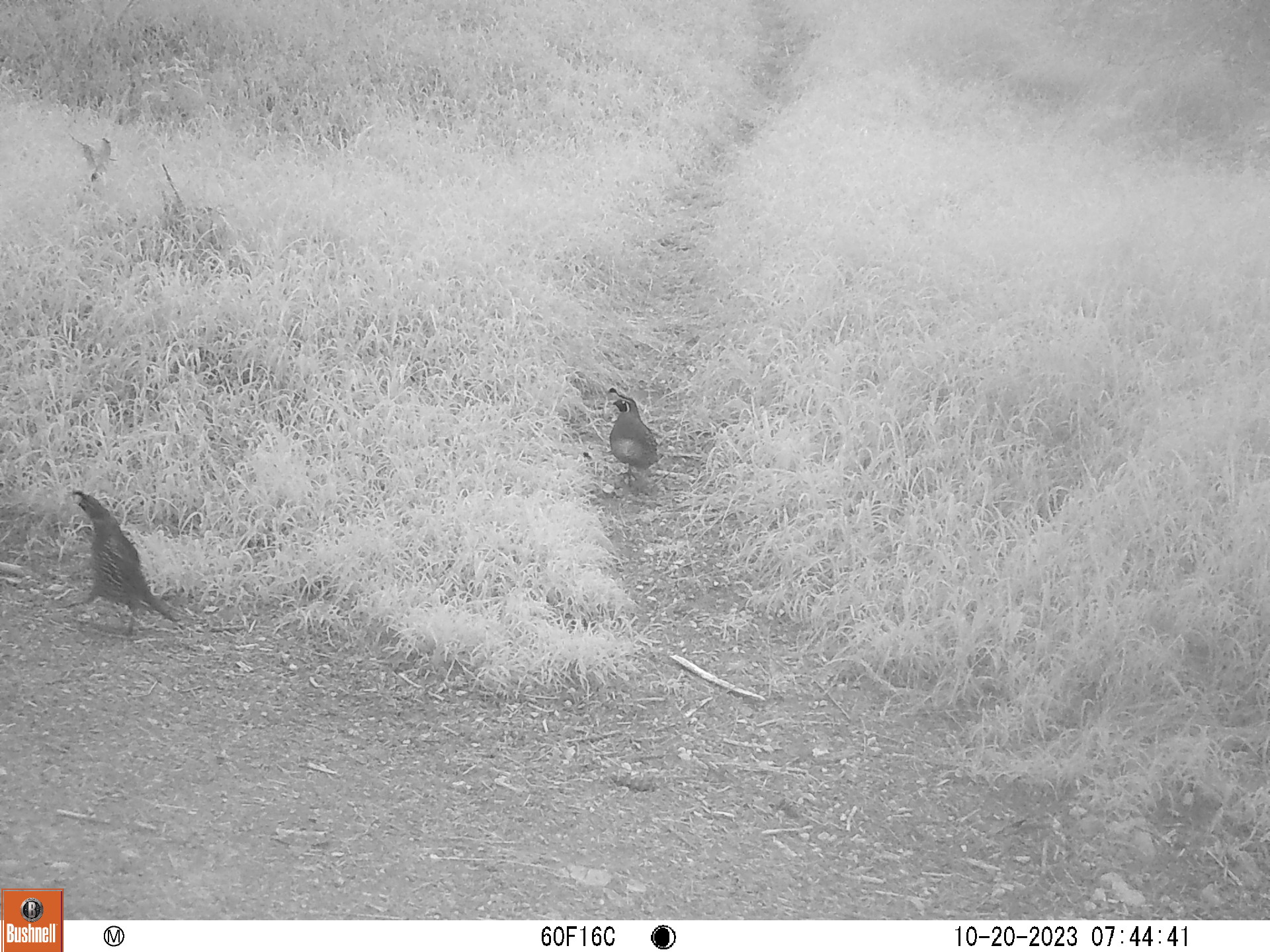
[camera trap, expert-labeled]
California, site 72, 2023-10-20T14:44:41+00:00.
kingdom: Animalia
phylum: Chordata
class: Aves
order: Galliformes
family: Odontophoridae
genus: Callipepla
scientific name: Callipepla californica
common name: california quail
California quail (Callipepla californica).